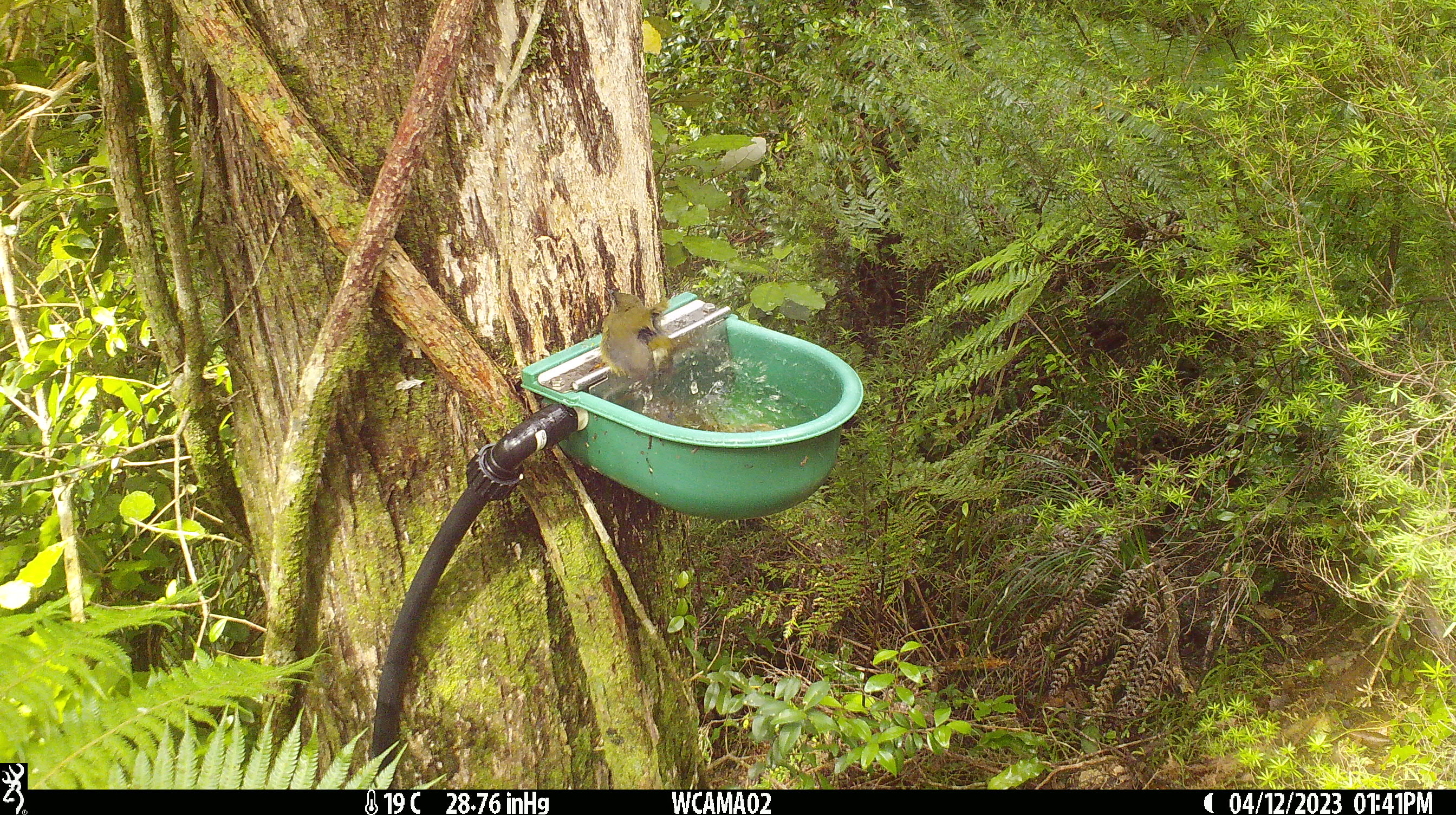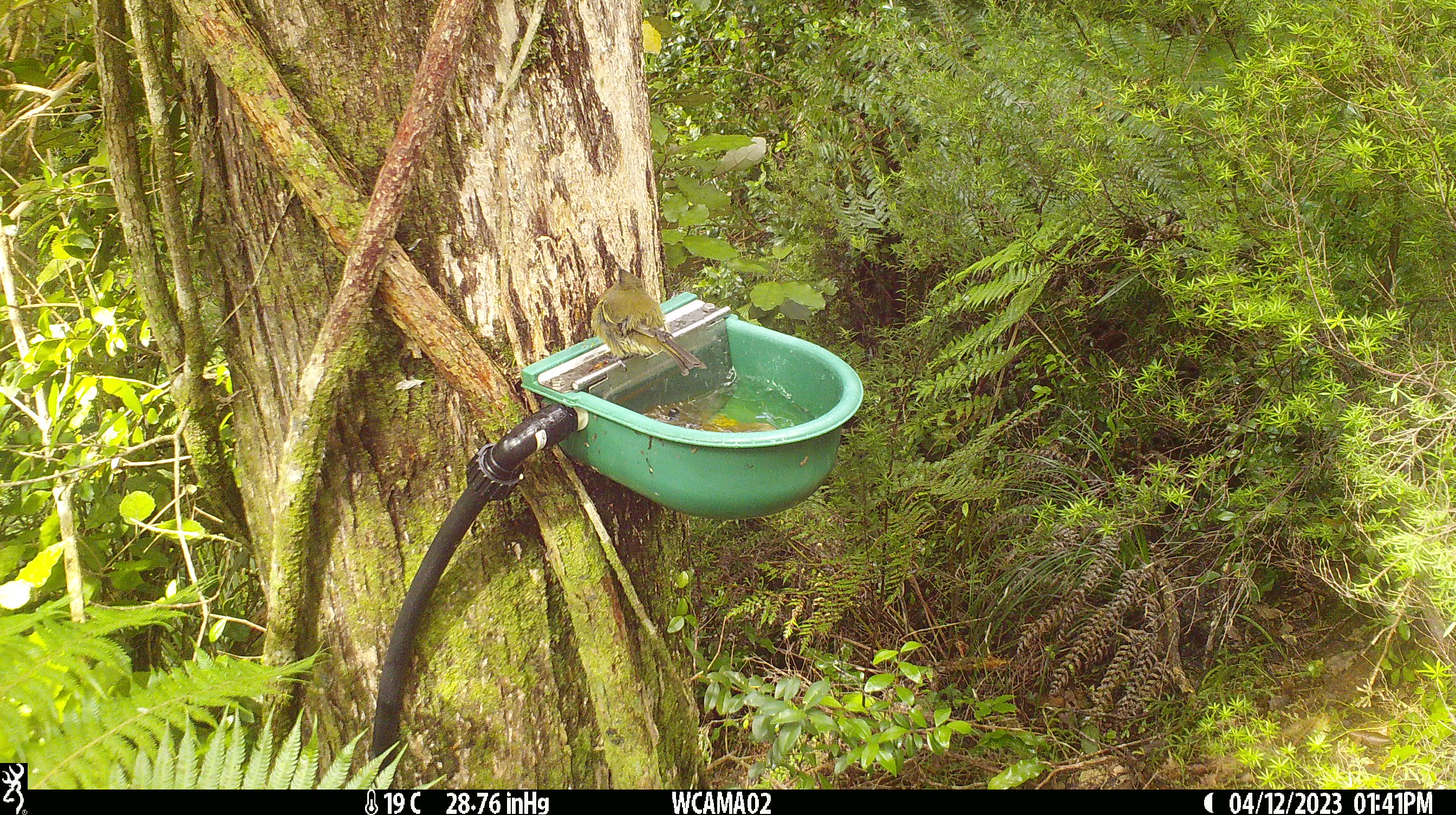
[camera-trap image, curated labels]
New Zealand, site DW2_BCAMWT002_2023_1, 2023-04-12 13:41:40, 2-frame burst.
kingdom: Animalia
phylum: Chordata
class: Aves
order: Passeriformes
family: Meliphagidae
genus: Anthornis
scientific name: Anthornis melanura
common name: new zealand bellbird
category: bellbird